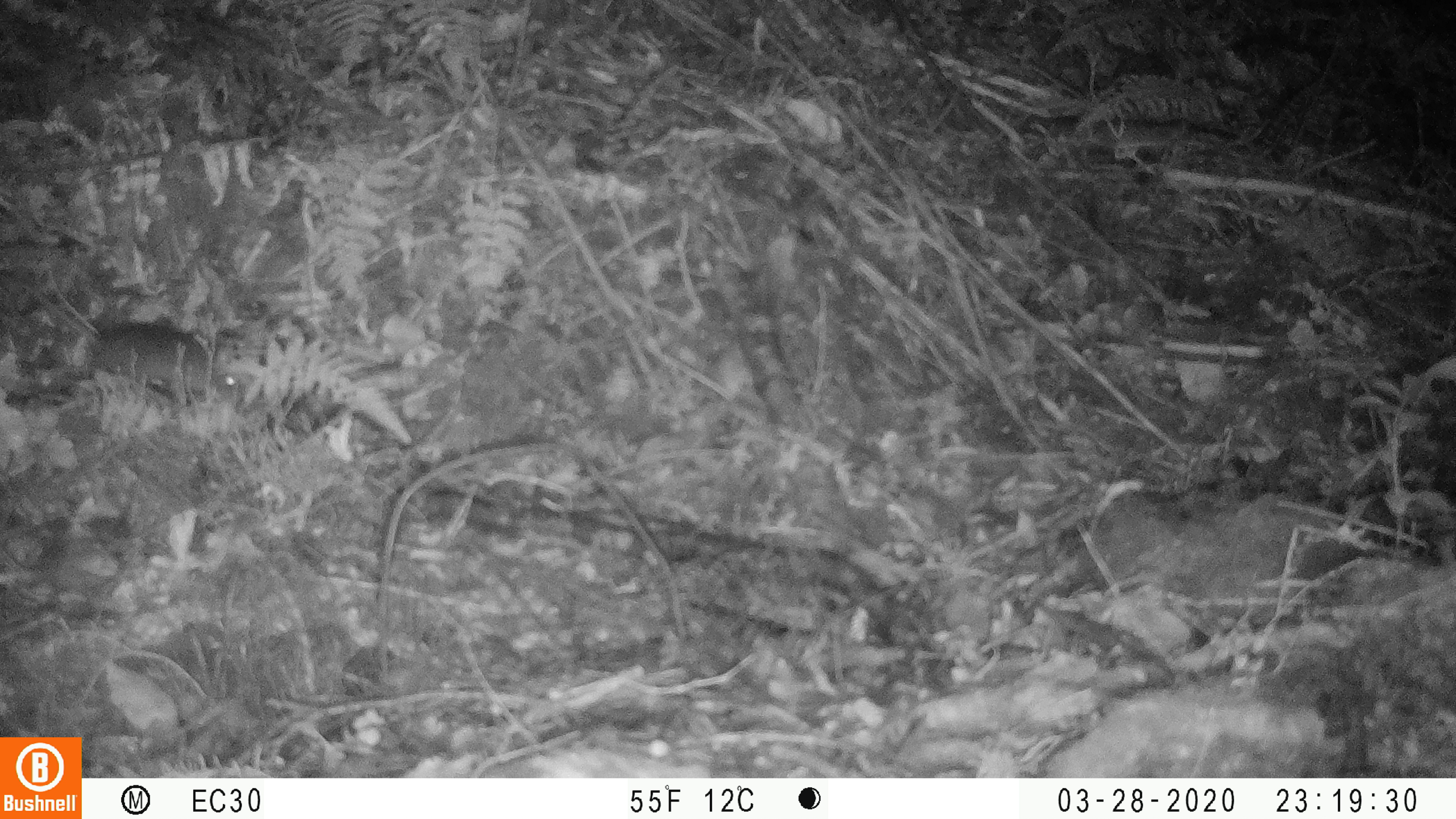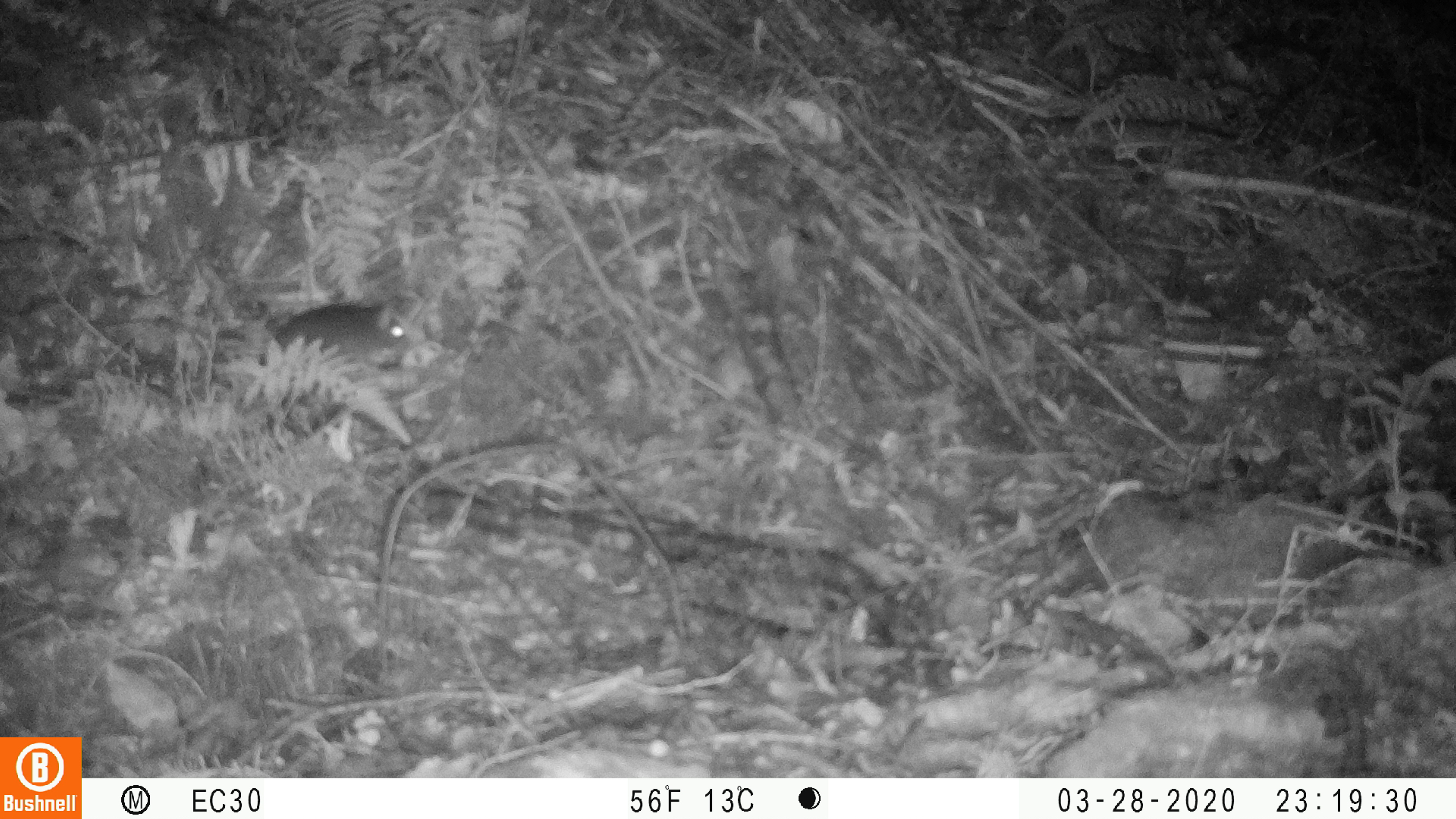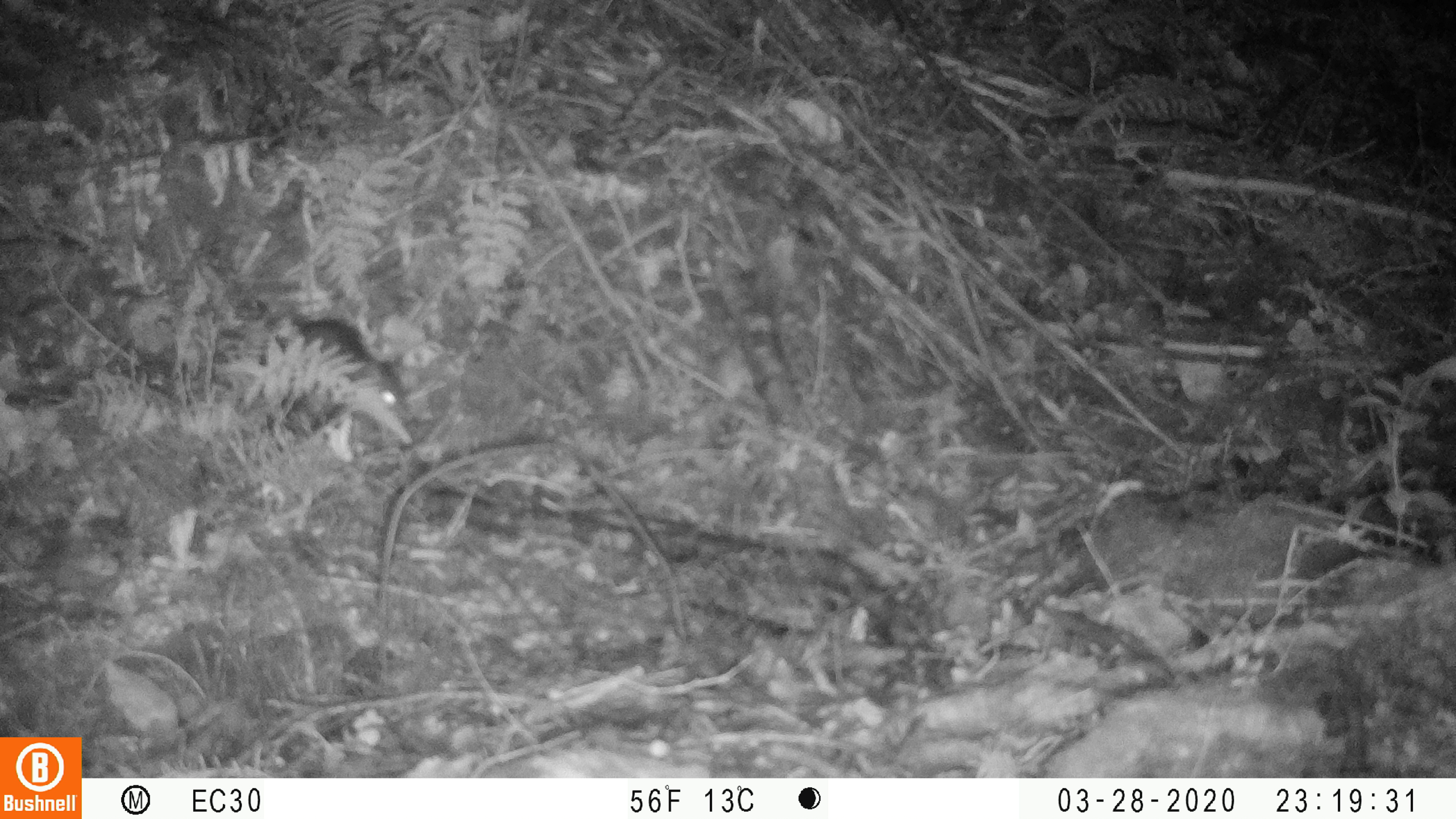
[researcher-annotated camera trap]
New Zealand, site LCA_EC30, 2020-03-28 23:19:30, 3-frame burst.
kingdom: Animalia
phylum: Chordata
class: Mammalia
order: Rodentia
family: Muridae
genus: Mus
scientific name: Mus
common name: mouse